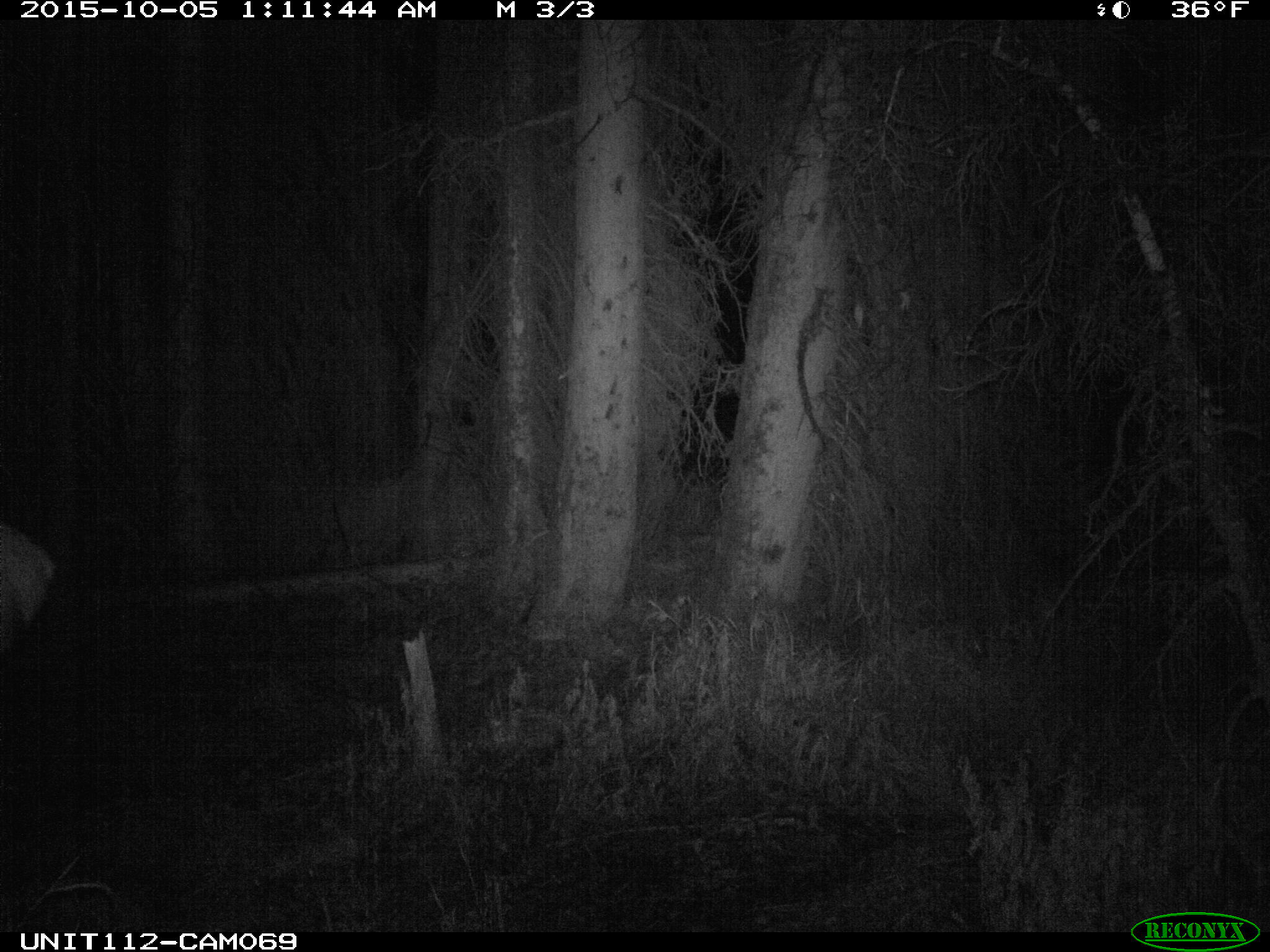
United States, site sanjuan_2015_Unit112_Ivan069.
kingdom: Animalia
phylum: Chordata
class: Mammalia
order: Artiodactyla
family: Cervidae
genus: Cervus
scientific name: Cervus elaphus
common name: red deer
Cervus elaphus (red deer).